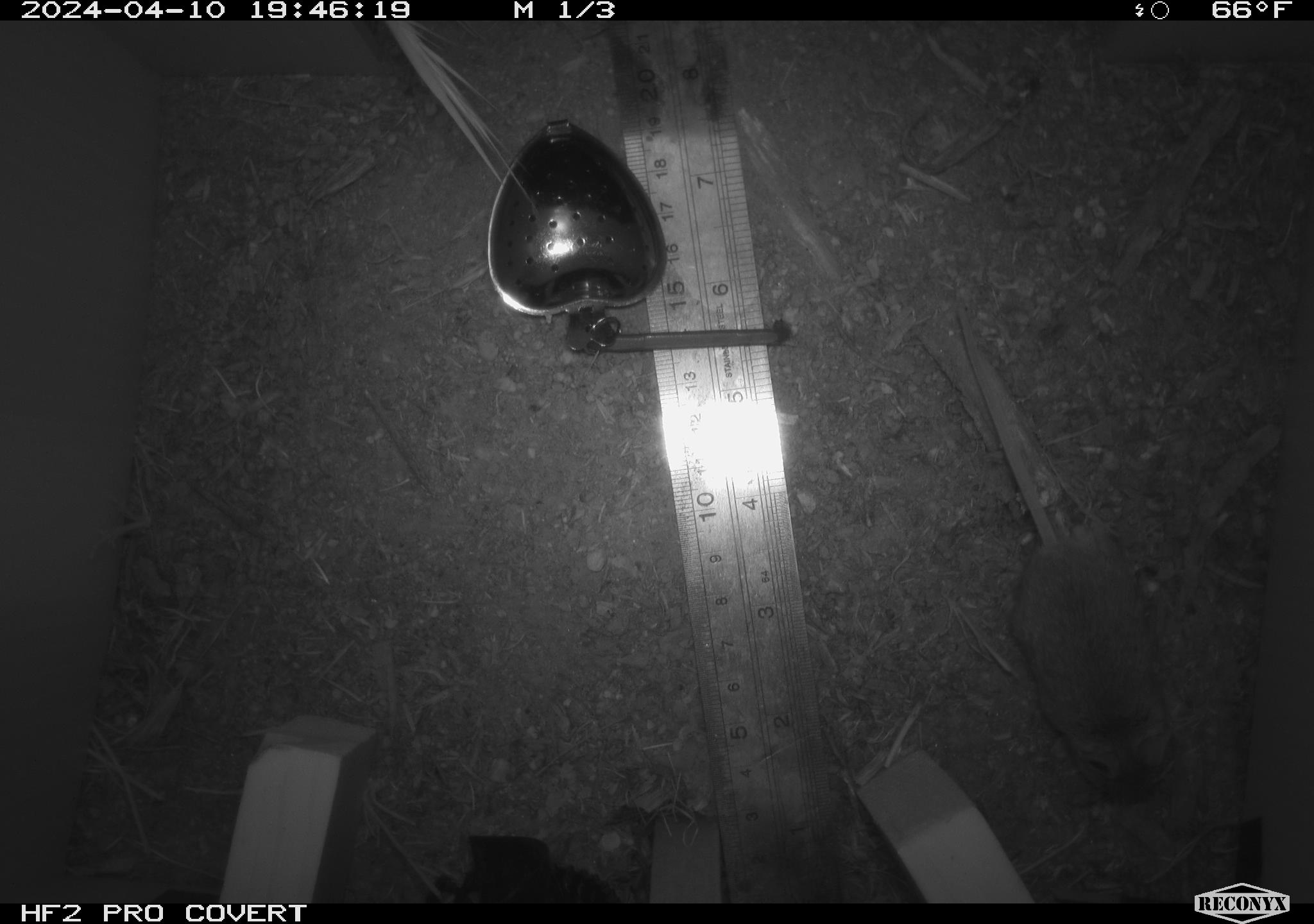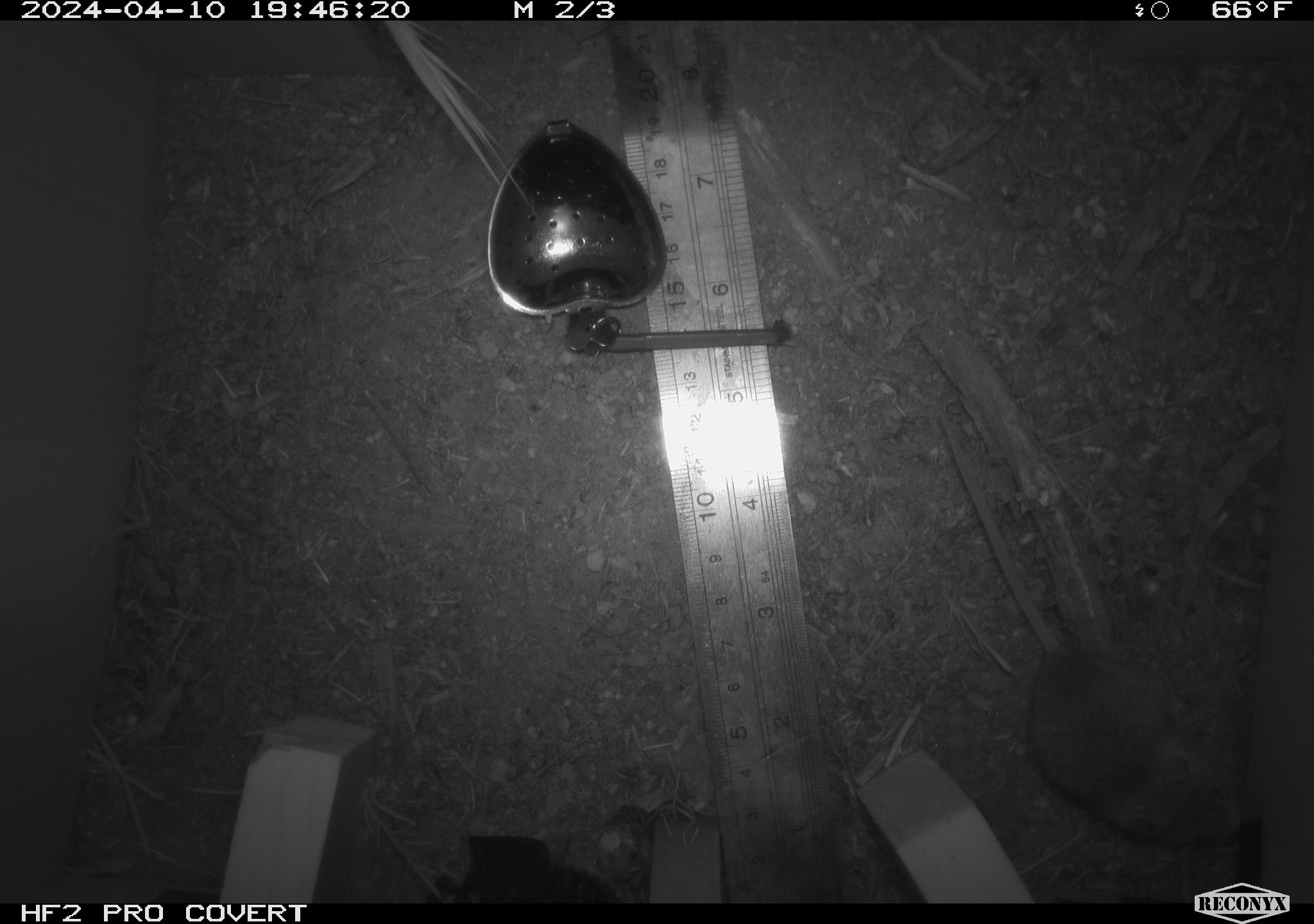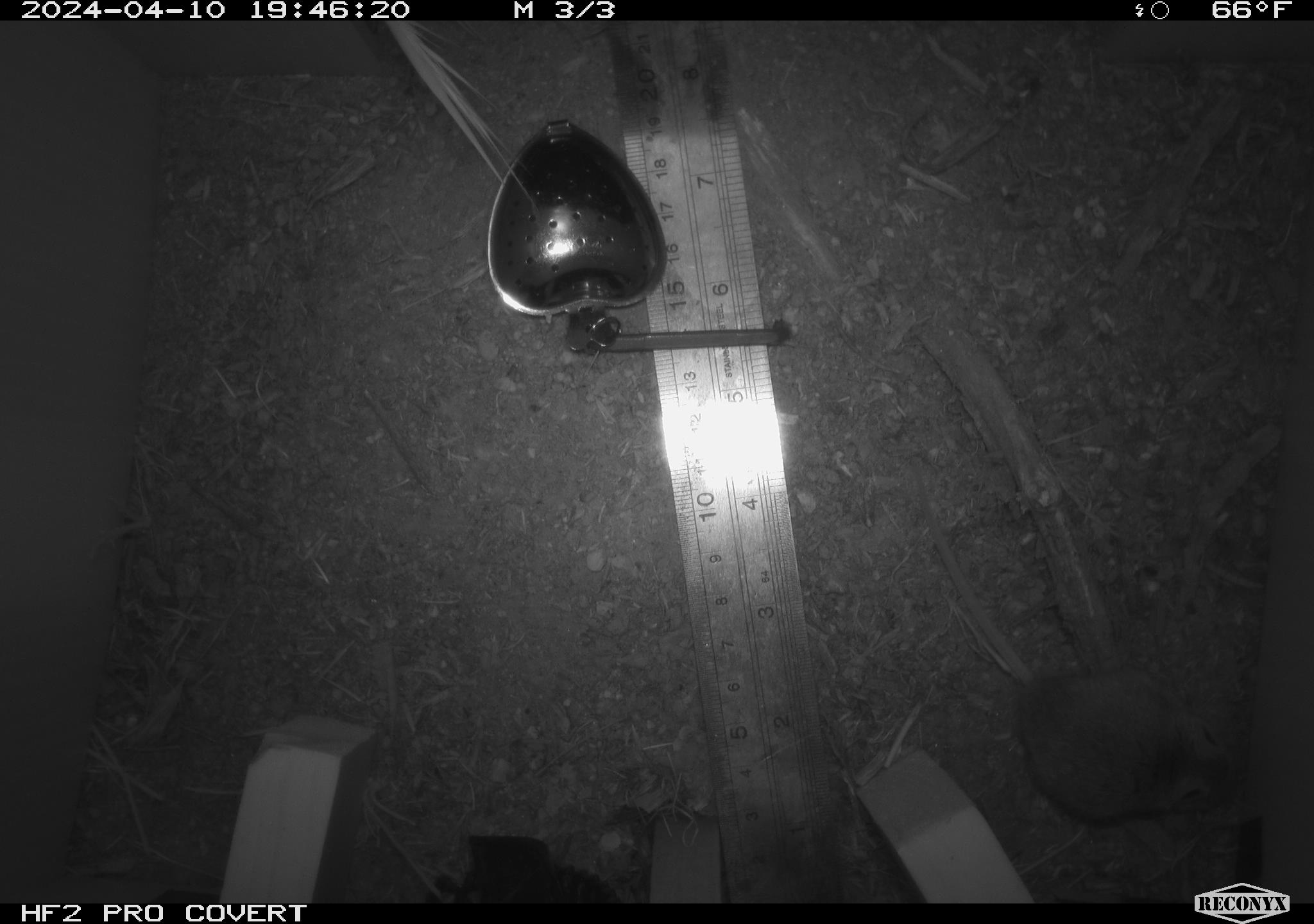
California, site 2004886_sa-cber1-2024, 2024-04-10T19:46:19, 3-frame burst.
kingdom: Animalia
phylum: Chordata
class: Mammalia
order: Rodentia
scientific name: Rodentia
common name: mouse species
Mouse species (Rodentia).